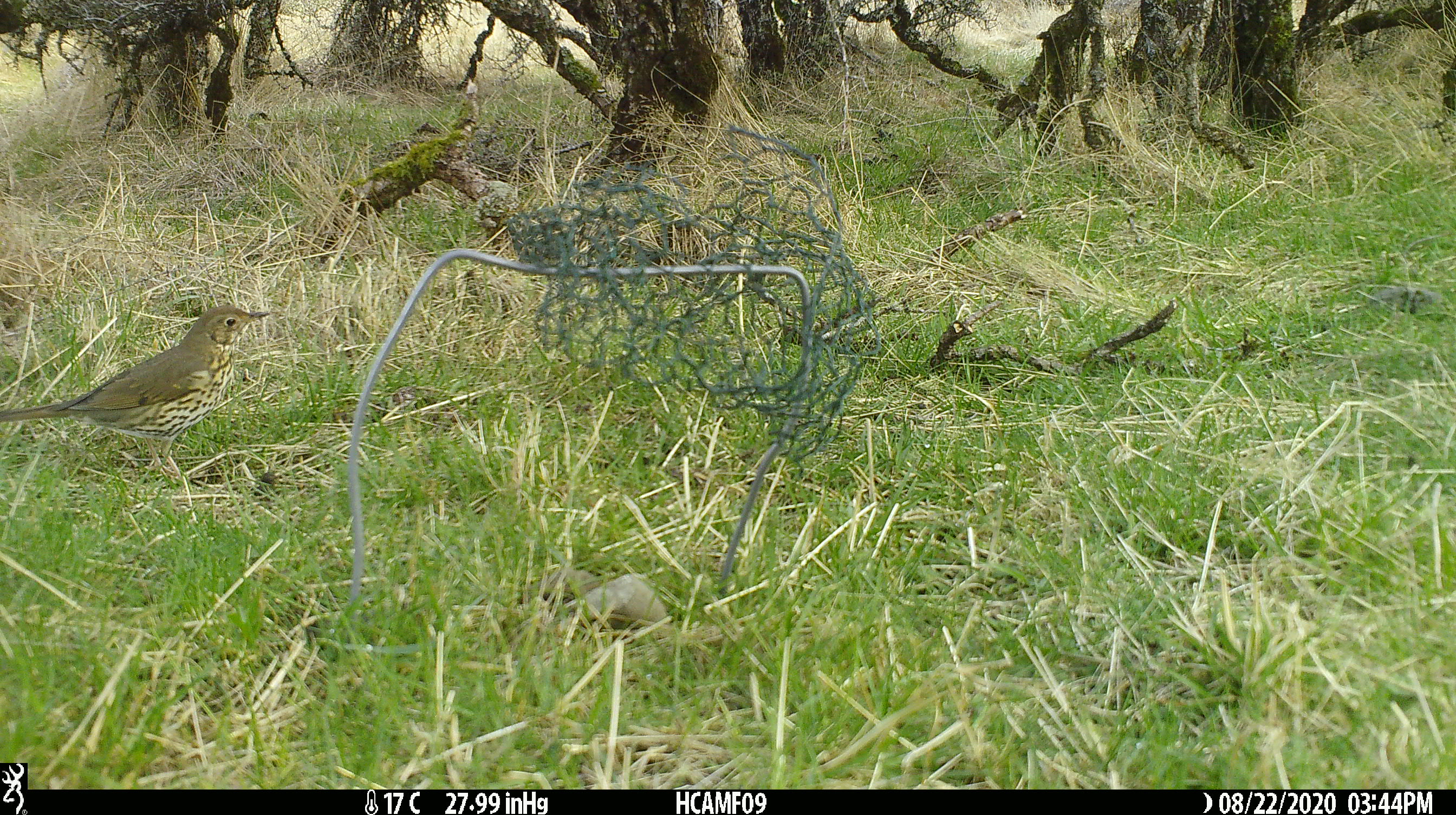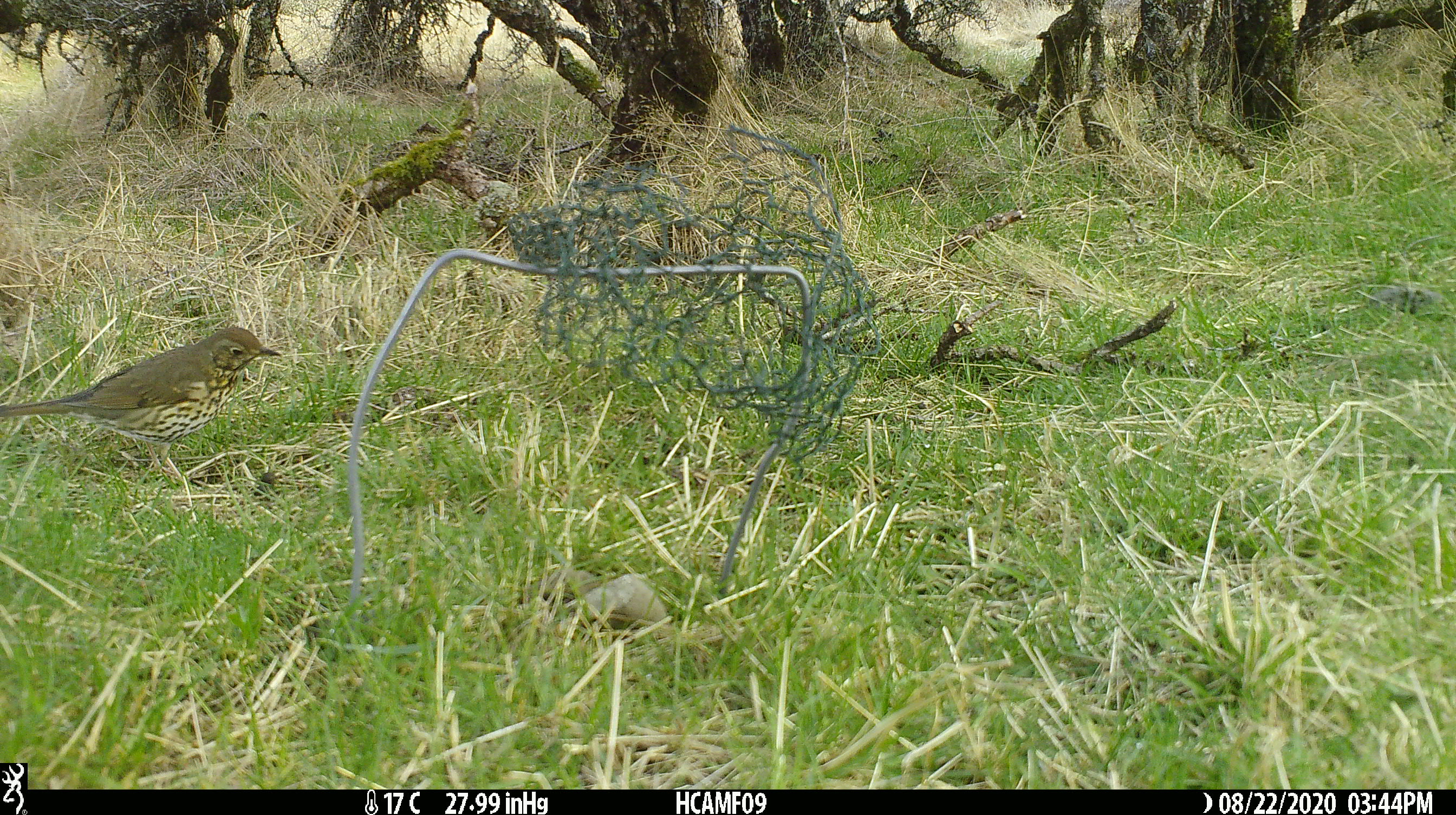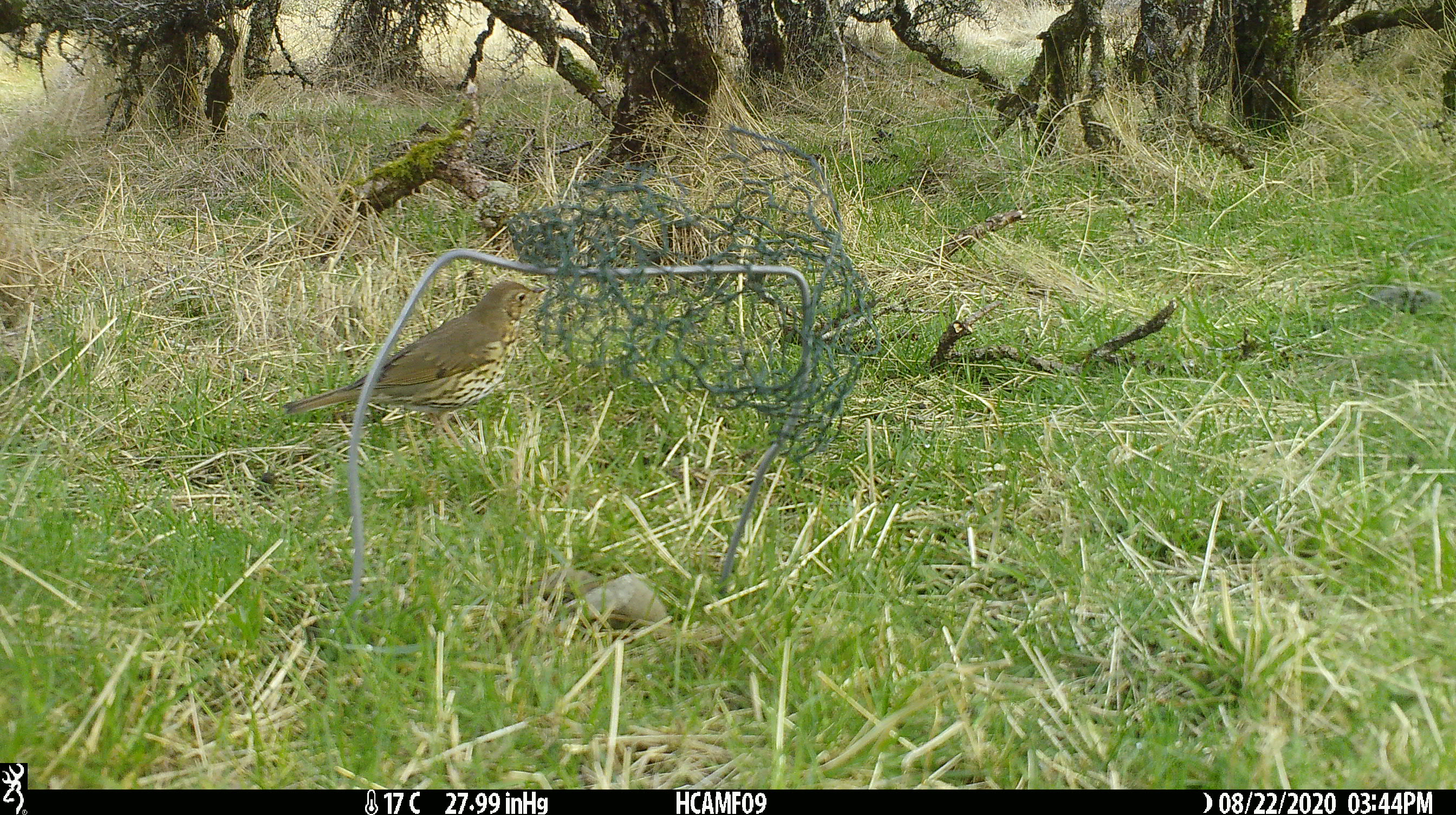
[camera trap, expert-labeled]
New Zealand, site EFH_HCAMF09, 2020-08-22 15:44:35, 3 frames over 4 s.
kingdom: Animalia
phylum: Chordata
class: Aves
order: Passeriformes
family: Turdidae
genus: Turdus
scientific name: Turdus philomelos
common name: song thrush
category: thrush